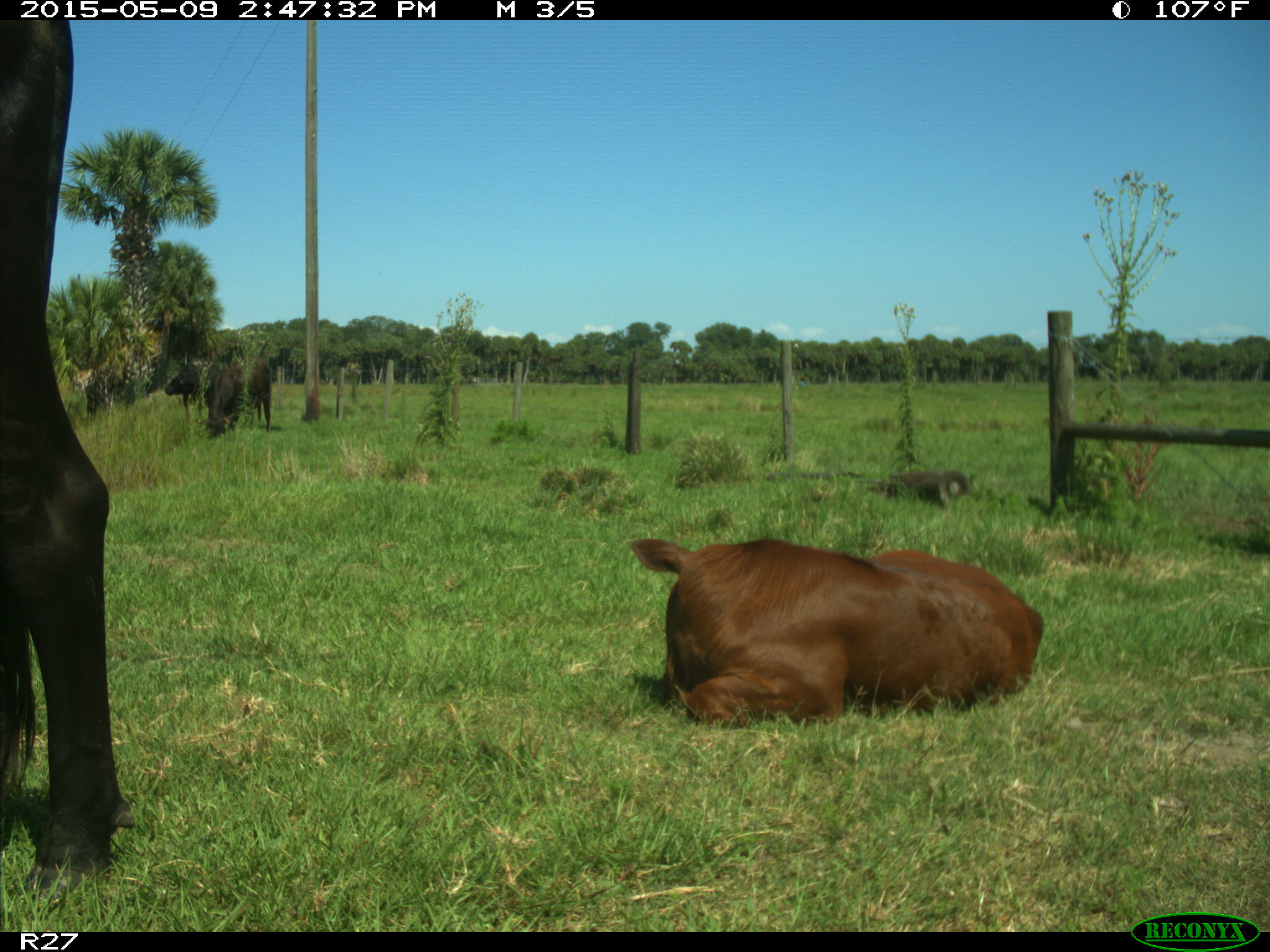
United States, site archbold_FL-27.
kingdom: Animalia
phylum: Chordata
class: Mammalia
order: Artiodactyla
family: Bovidae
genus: Bos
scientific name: Bos taurus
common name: domestic cow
Bos taurus (domestic cow).